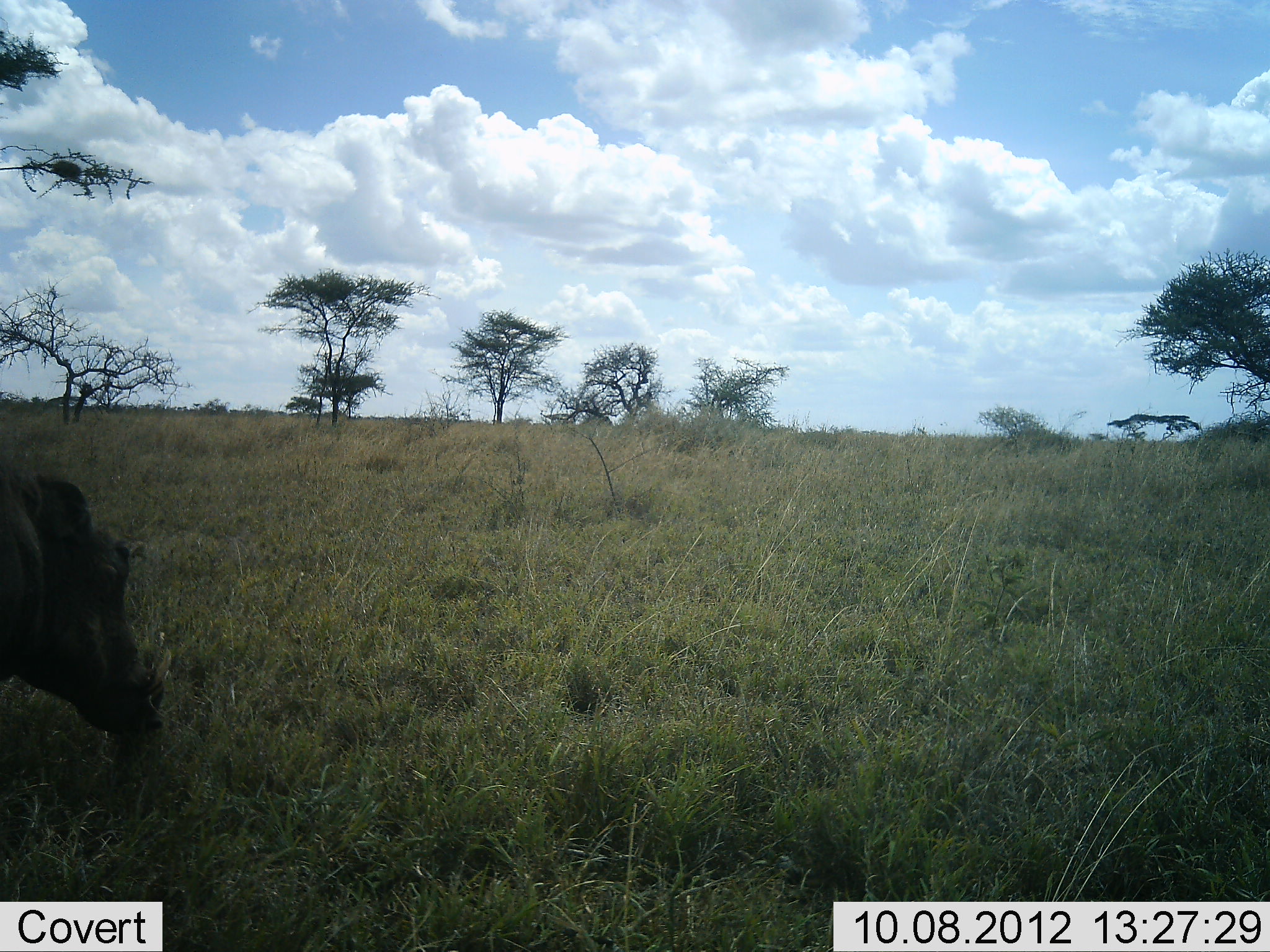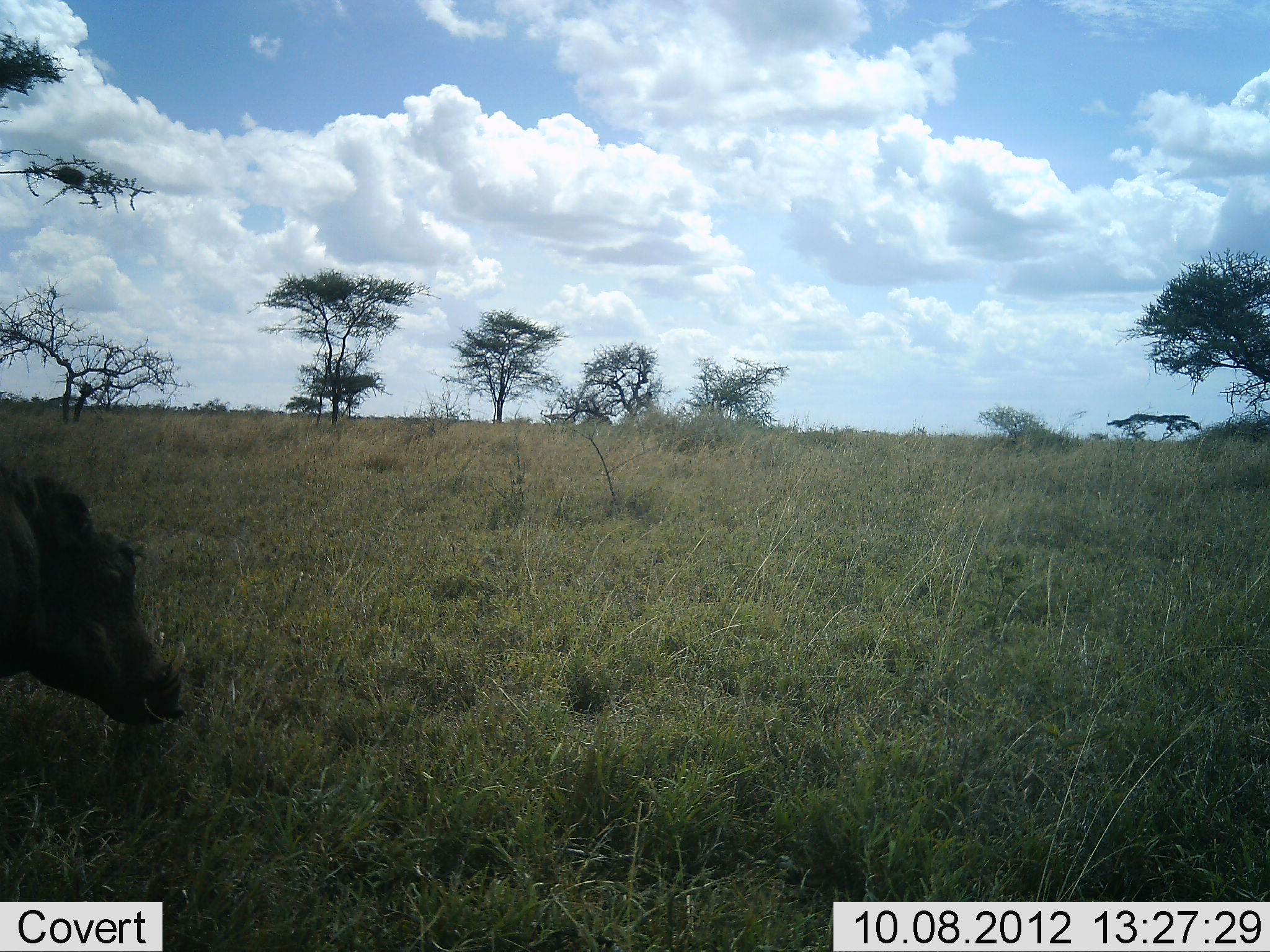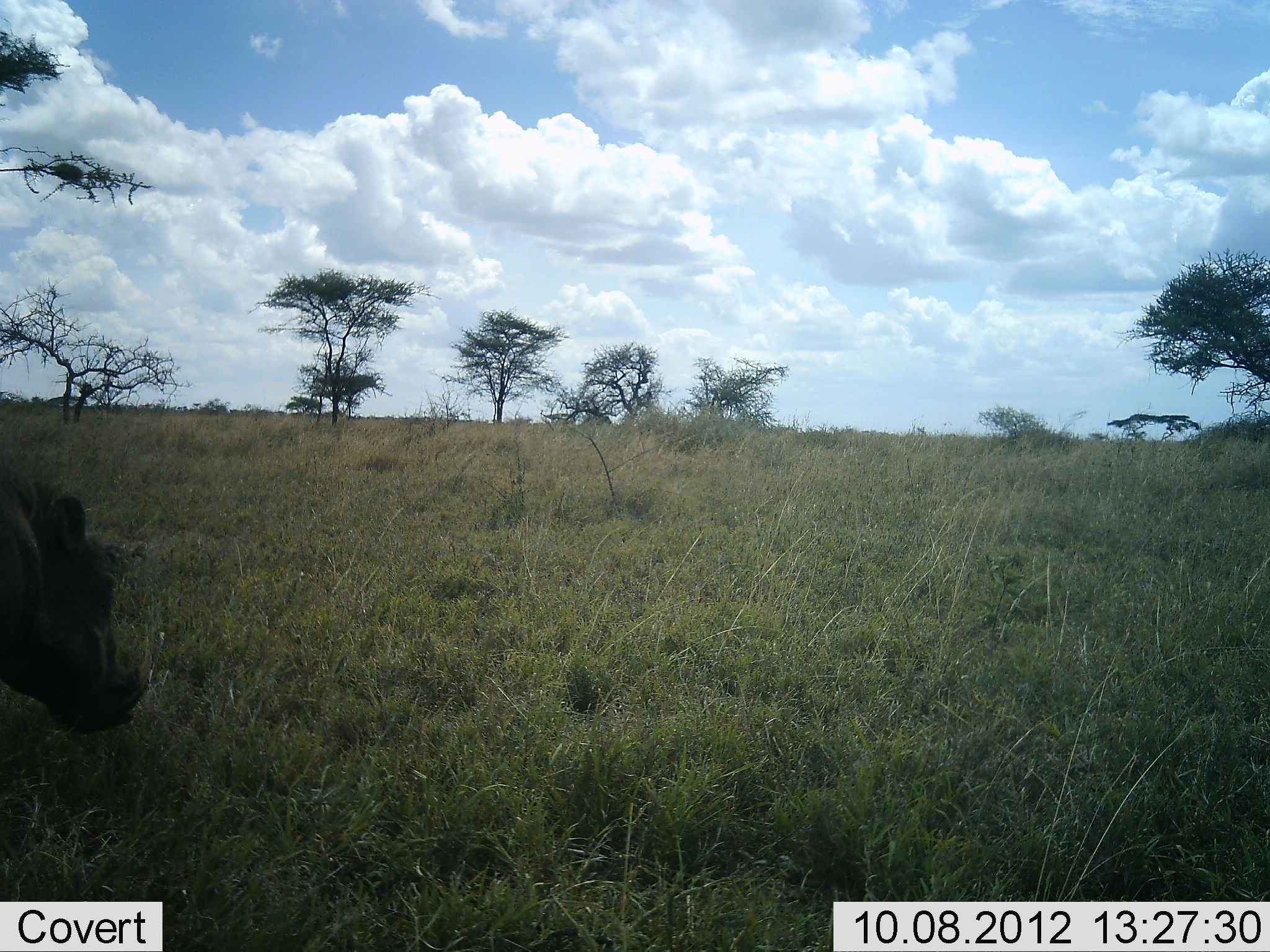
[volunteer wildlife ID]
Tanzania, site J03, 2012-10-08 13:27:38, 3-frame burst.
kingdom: Animalia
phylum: Chordata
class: Mammalia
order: Artiodactyla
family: Suidae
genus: Phacochoerus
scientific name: Phacochoerus africanus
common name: warthog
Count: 1.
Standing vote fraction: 60%.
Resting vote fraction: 0%.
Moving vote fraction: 0%.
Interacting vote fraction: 0%.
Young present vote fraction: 0%.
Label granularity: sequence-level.